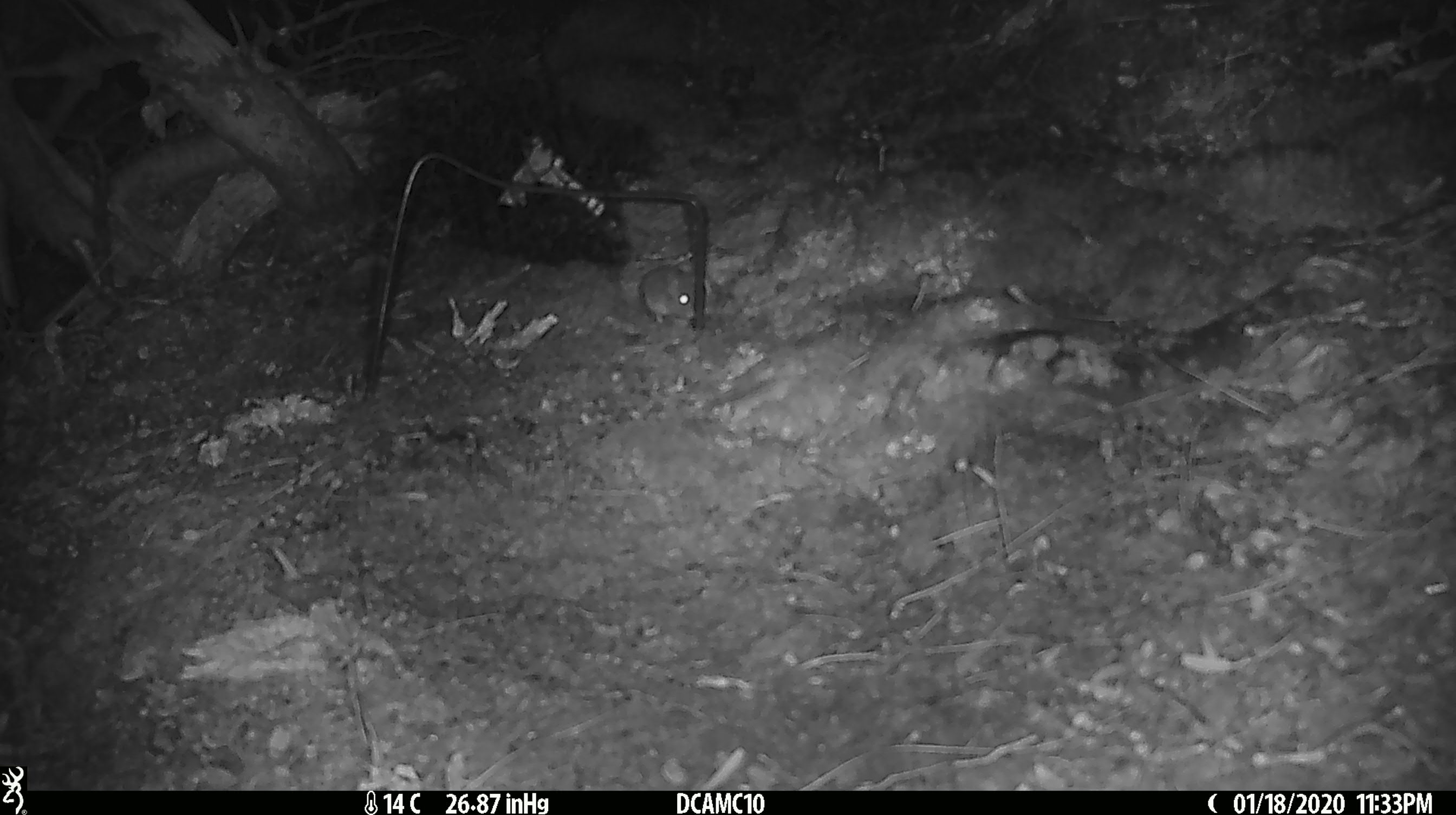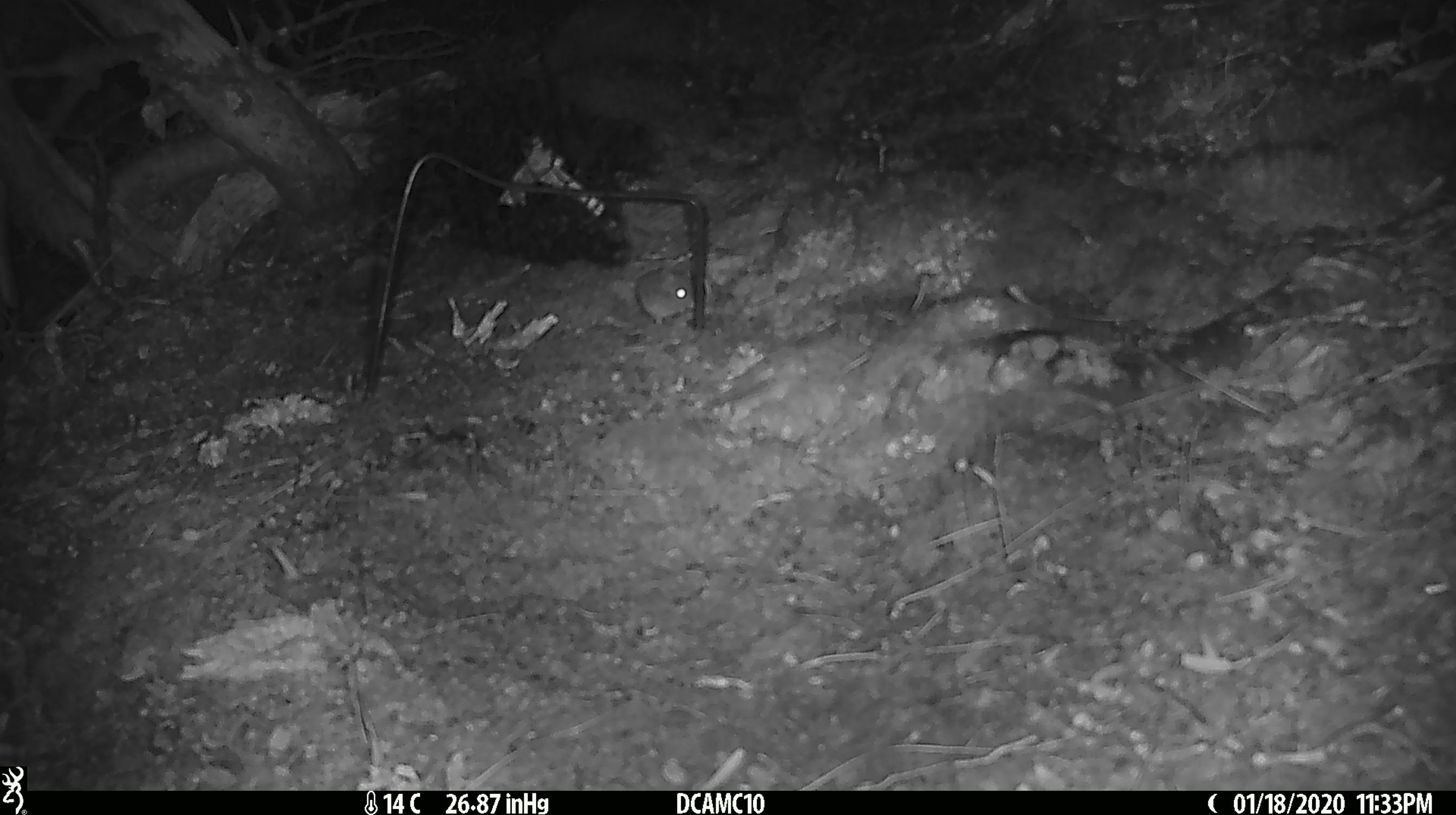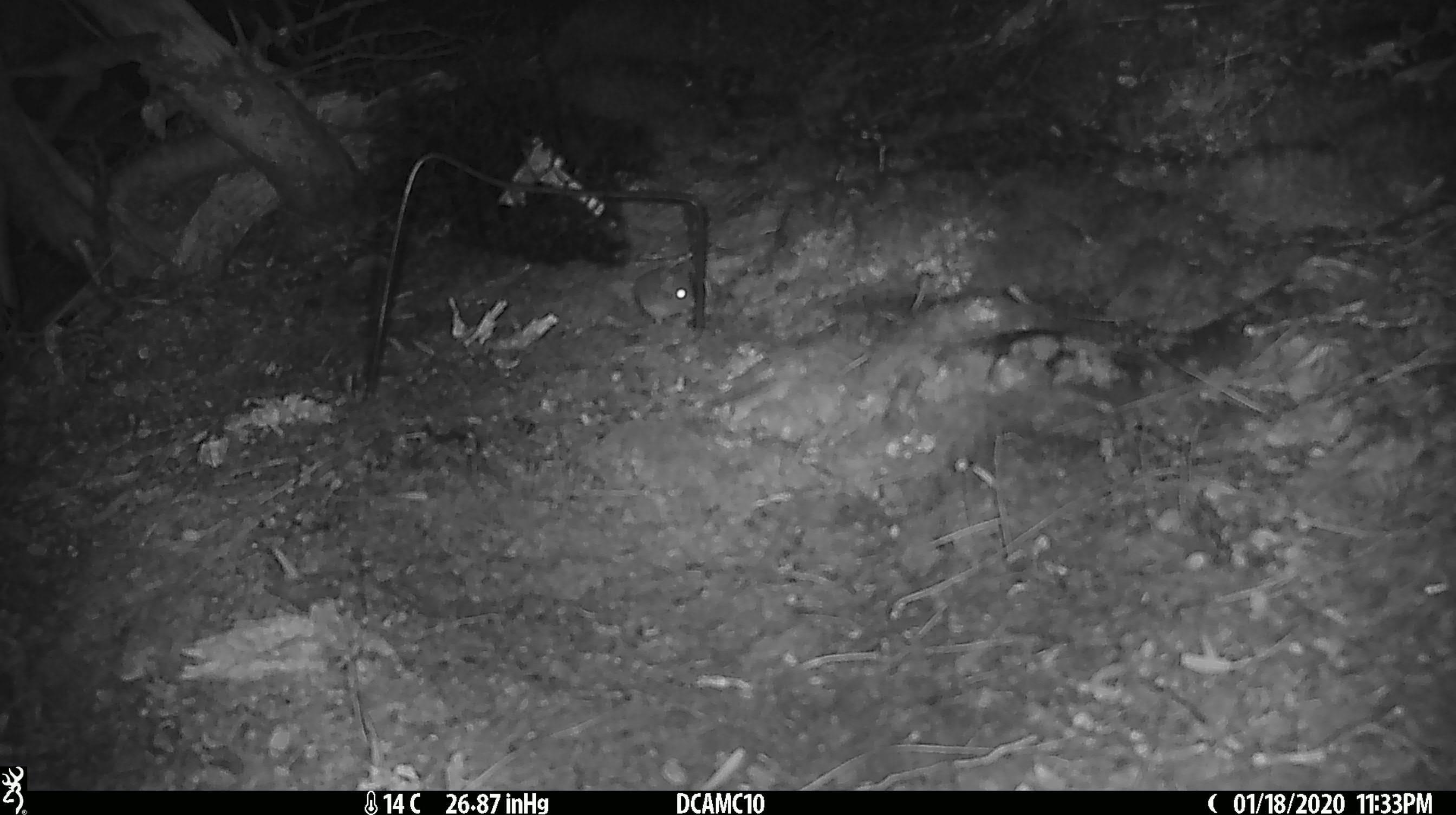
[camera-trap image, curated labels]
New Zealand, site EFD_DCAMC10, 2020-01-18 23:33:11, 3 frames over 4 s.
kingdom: Animalia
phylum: Chordata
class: Mammalia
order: Rodentia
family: Muridae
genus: Mus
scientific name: Mus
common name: mouse